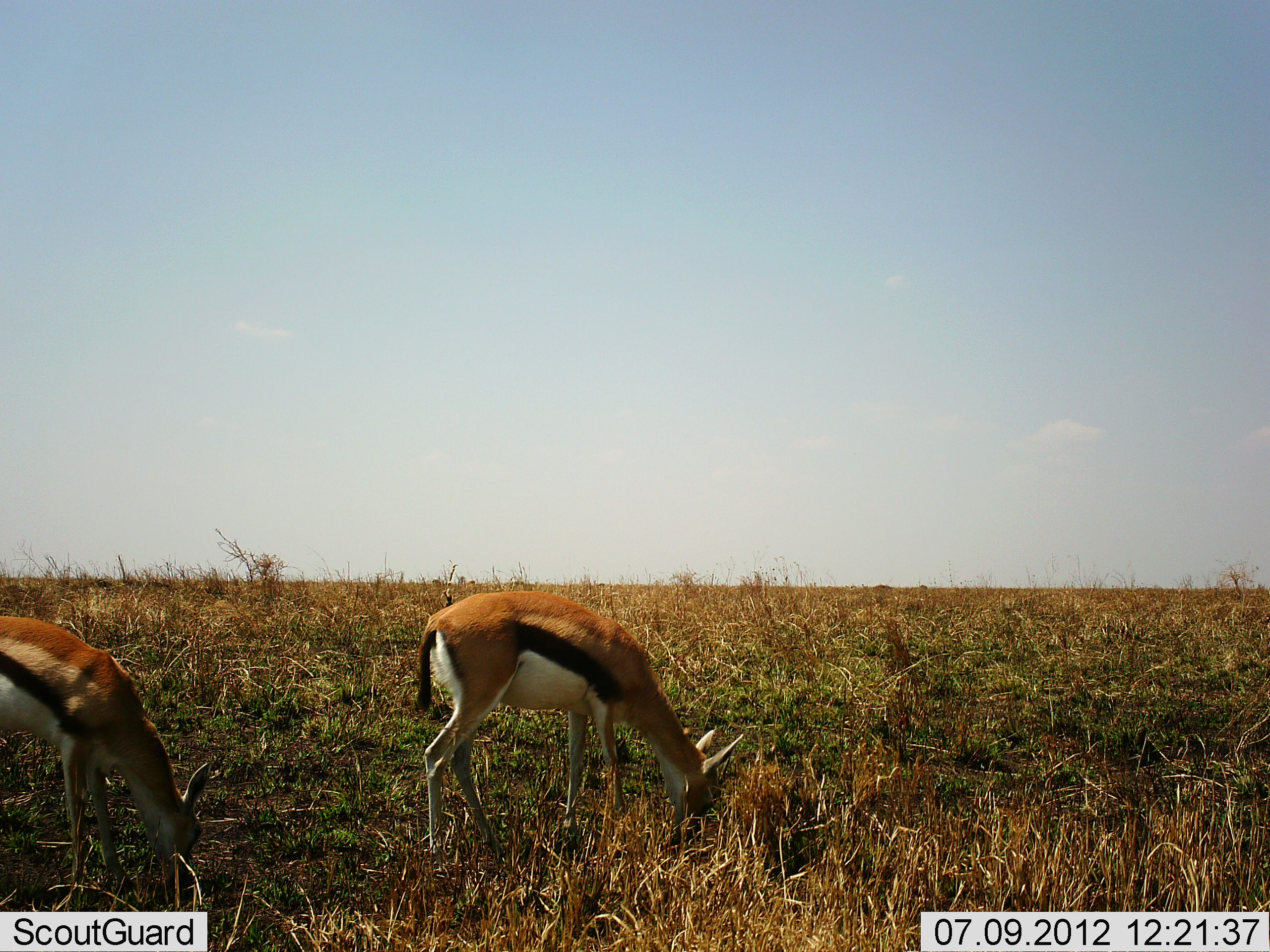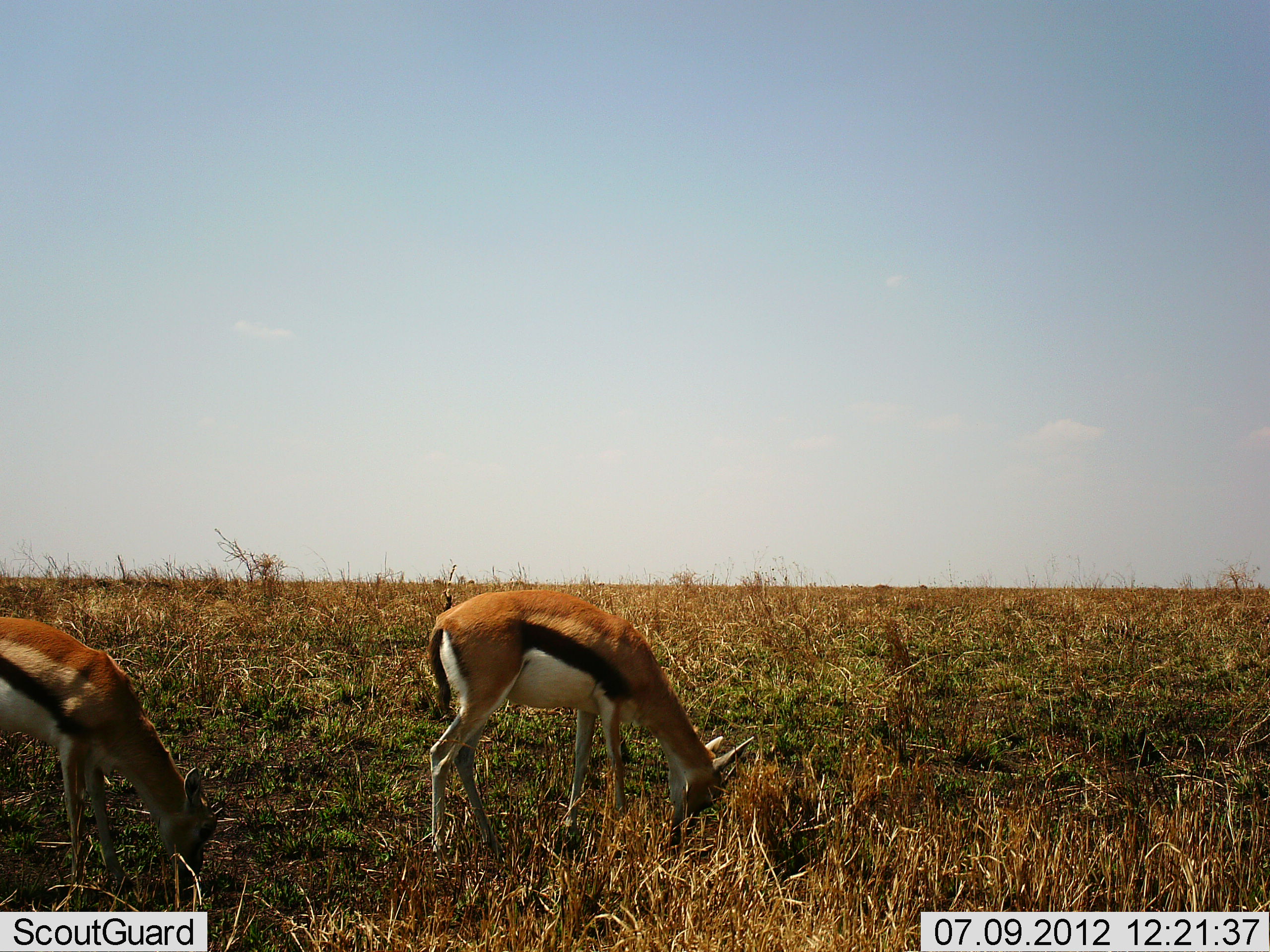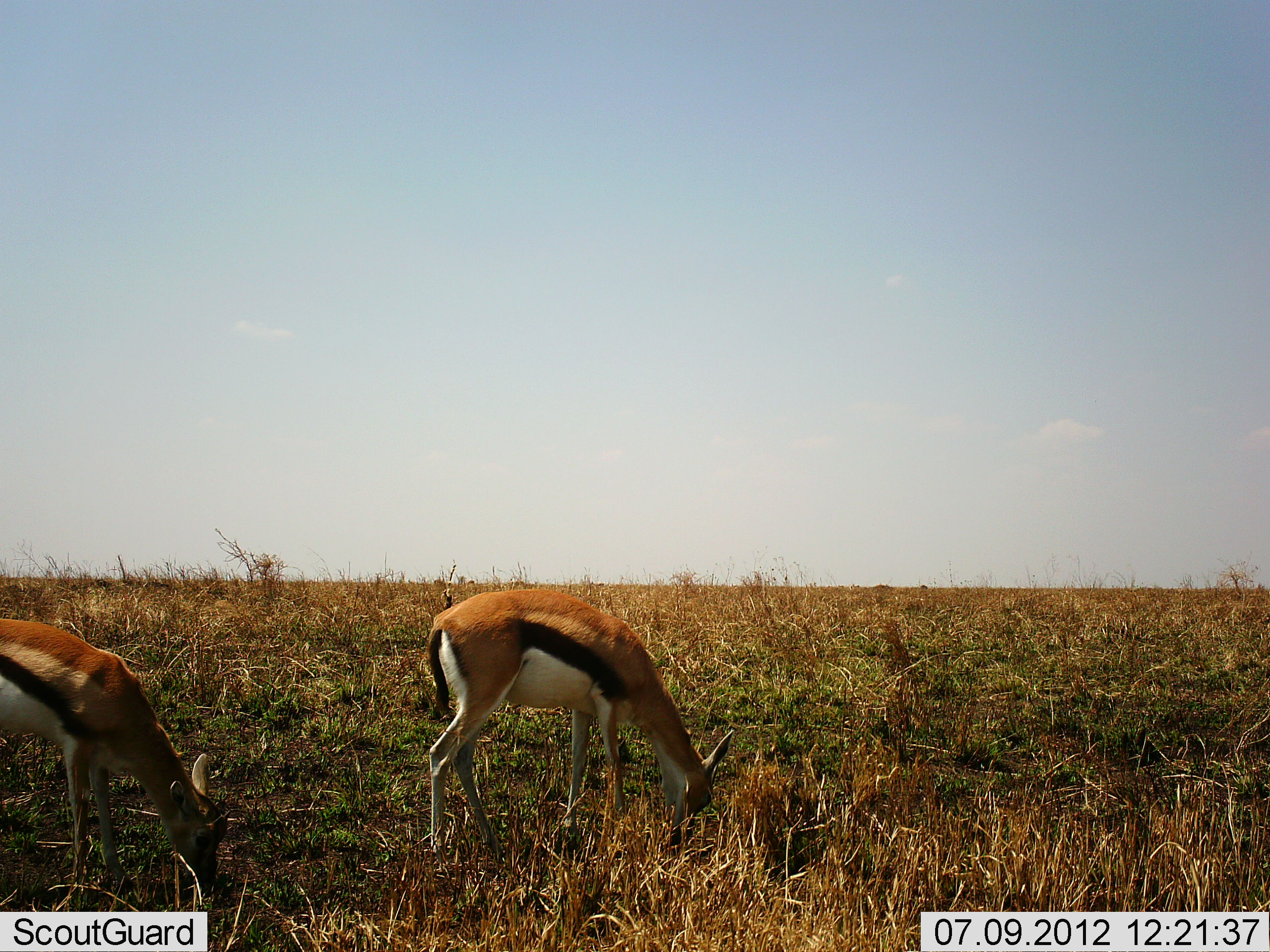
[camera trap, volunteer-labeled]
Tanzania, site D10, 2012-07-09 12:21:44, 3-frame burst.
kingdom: Animalia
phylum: Chordata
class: Mammalia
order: Artiodactyla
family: Bovidae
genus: Eudorcas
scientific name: Eudorcas thomsonii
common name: thomson's gazelle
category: gazellethomsons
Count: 2.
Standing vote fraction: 30%.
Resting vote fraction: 0%.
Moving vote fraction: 0%.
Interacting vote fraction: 0%.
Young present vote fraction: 0%.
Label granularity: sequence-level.